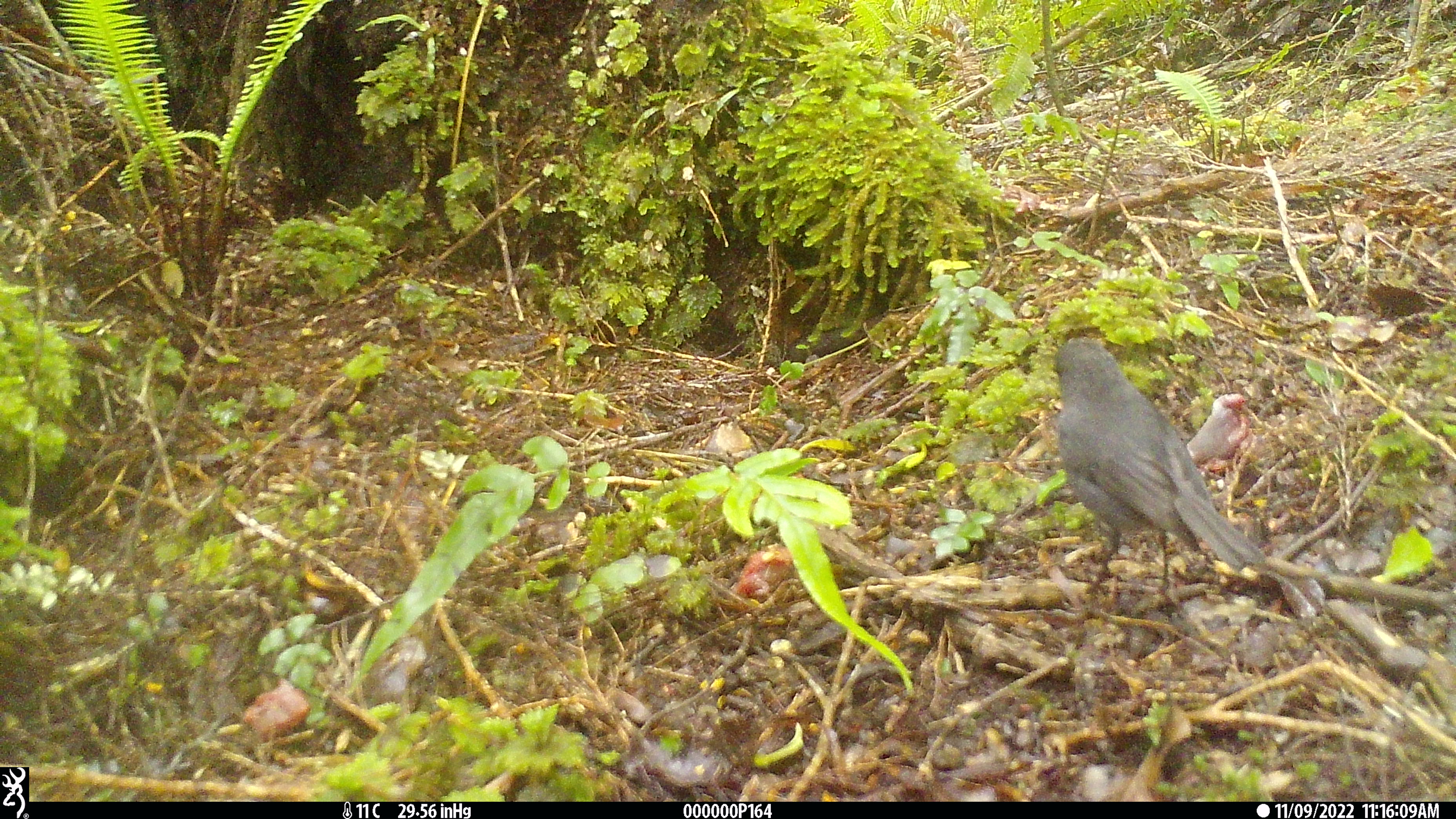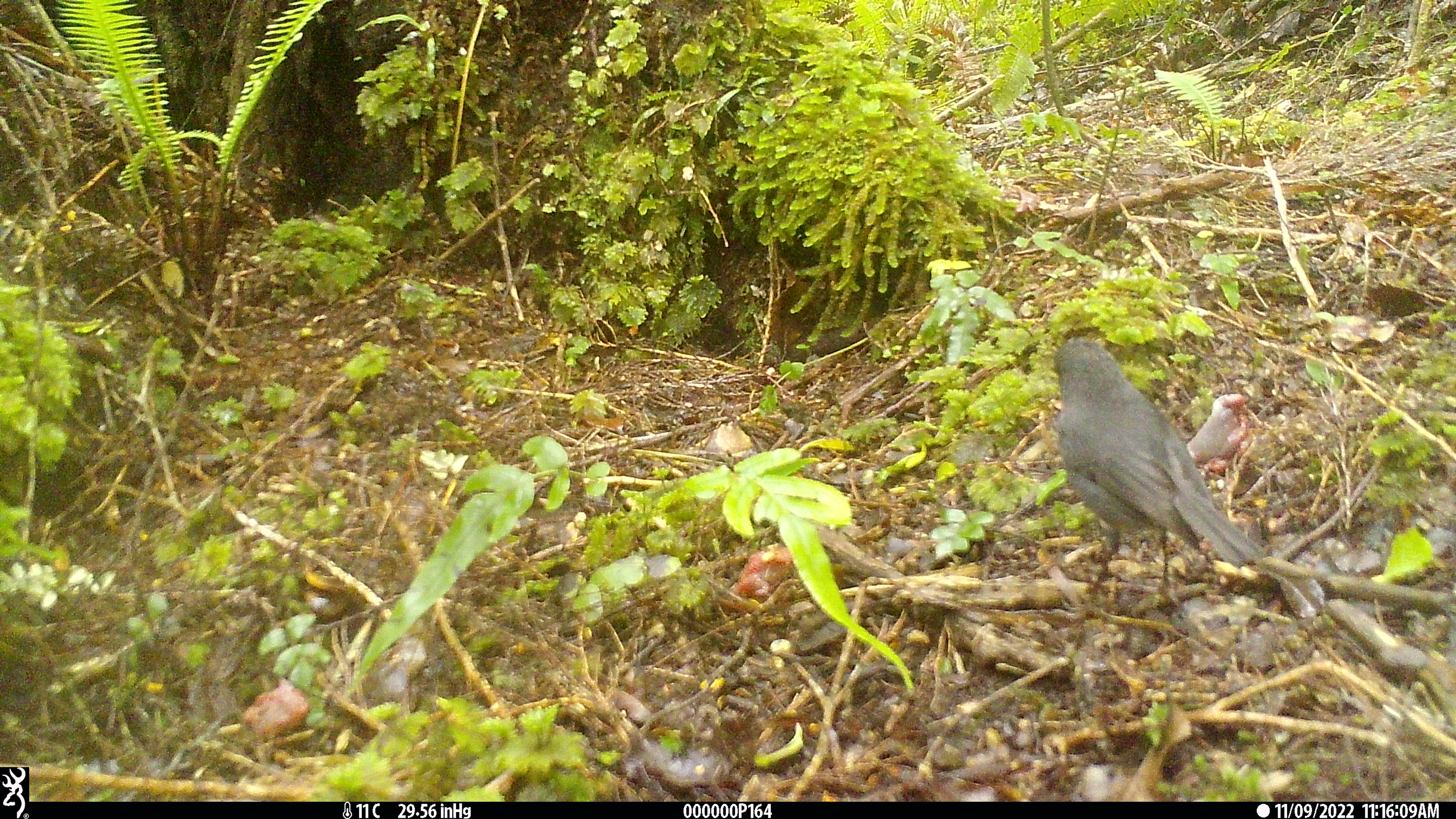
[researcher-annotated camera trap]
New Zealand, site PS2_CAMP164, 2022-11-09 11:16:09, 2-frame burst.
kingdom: Animalia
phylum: Chordata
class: Aves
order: Passeriformes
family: Petroicidae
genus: Petroica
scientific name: Petroica australis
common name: new zealand robin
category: robin